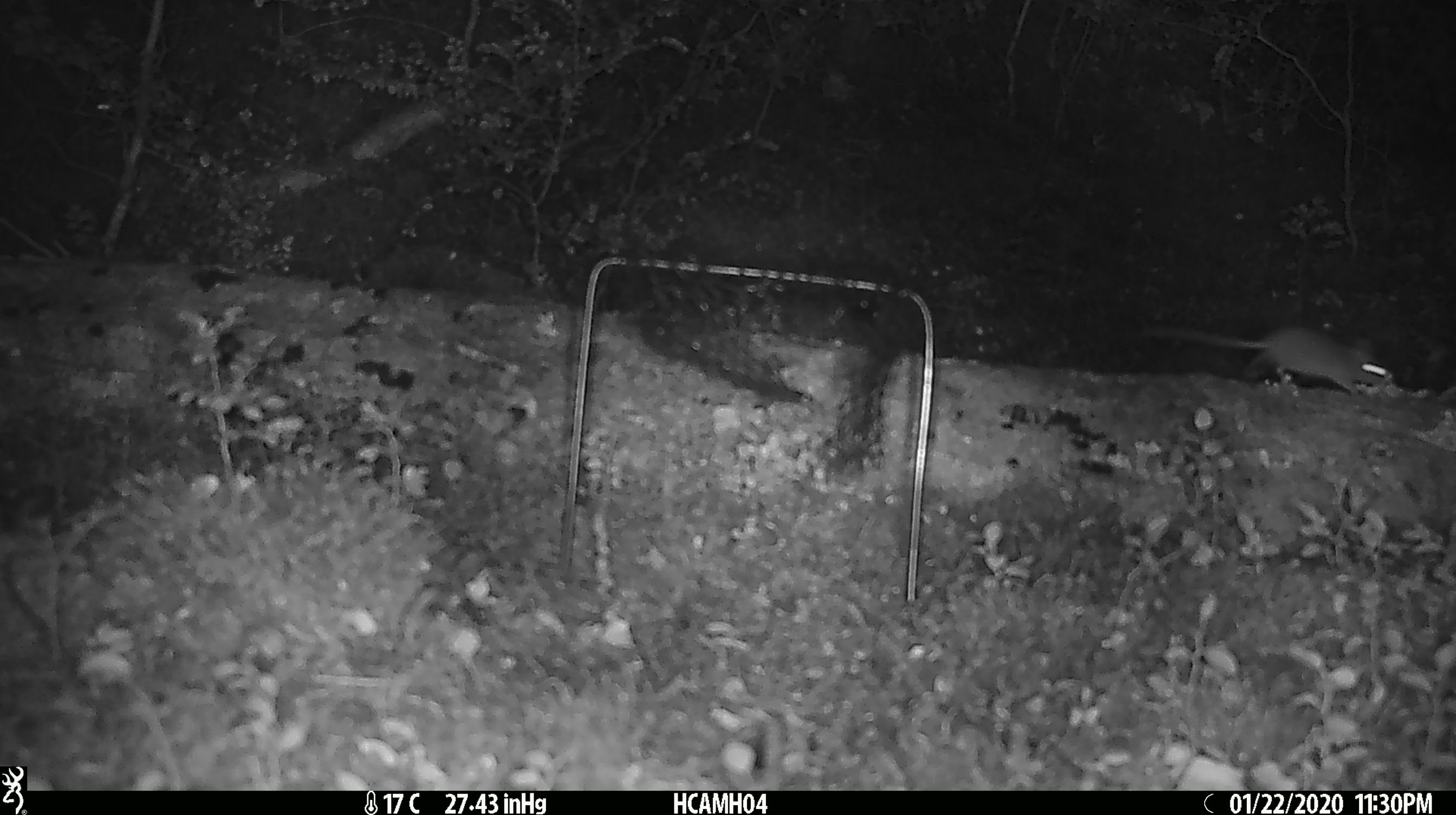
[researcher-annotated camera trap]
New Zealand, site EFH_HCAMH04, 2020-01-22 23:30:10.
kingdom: Animalia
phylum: Chordata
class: Mammalia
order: Rodentia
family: Muridae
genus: Mus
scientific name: Mus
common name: mouse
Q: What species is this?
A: Mouse (Mus).